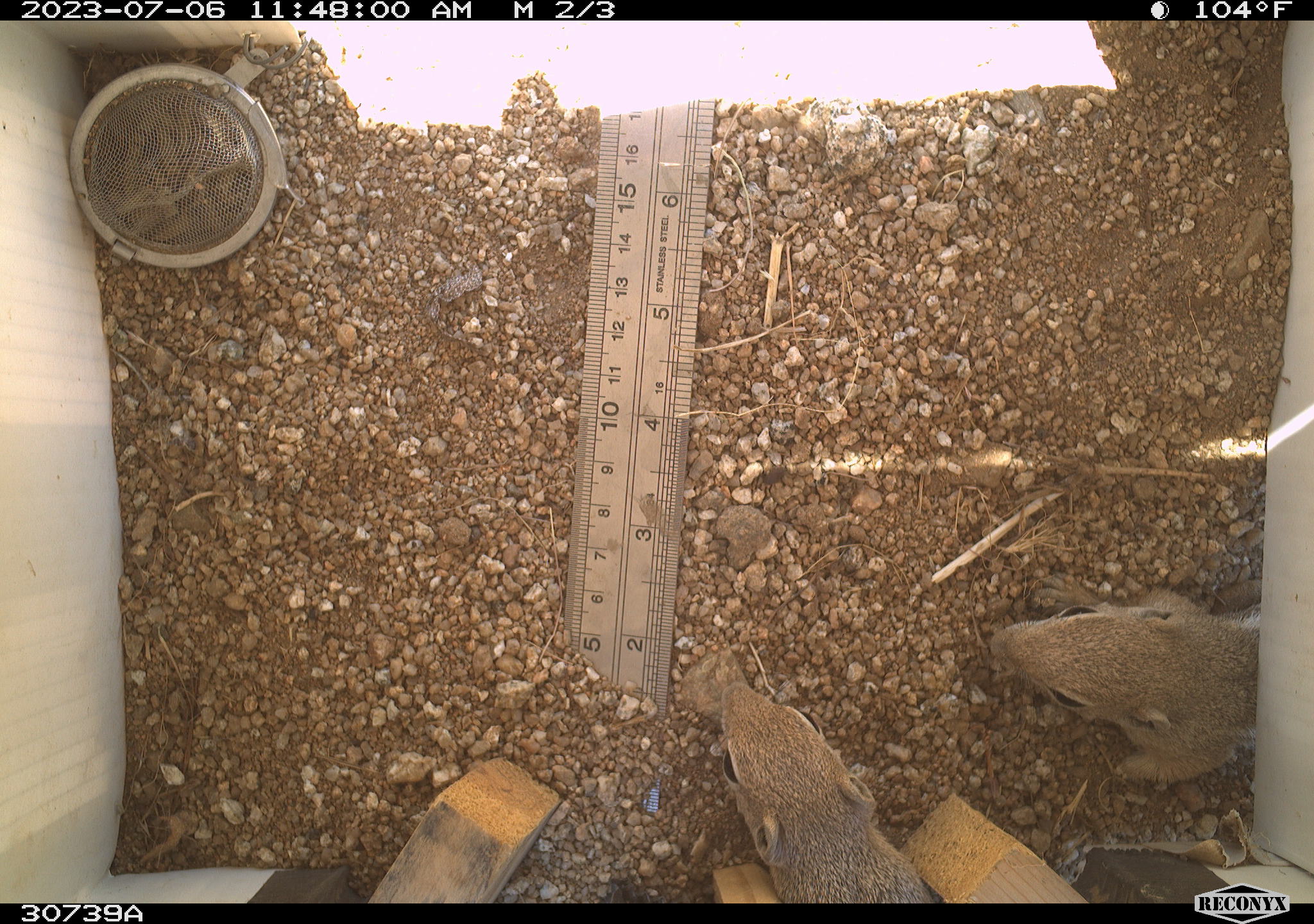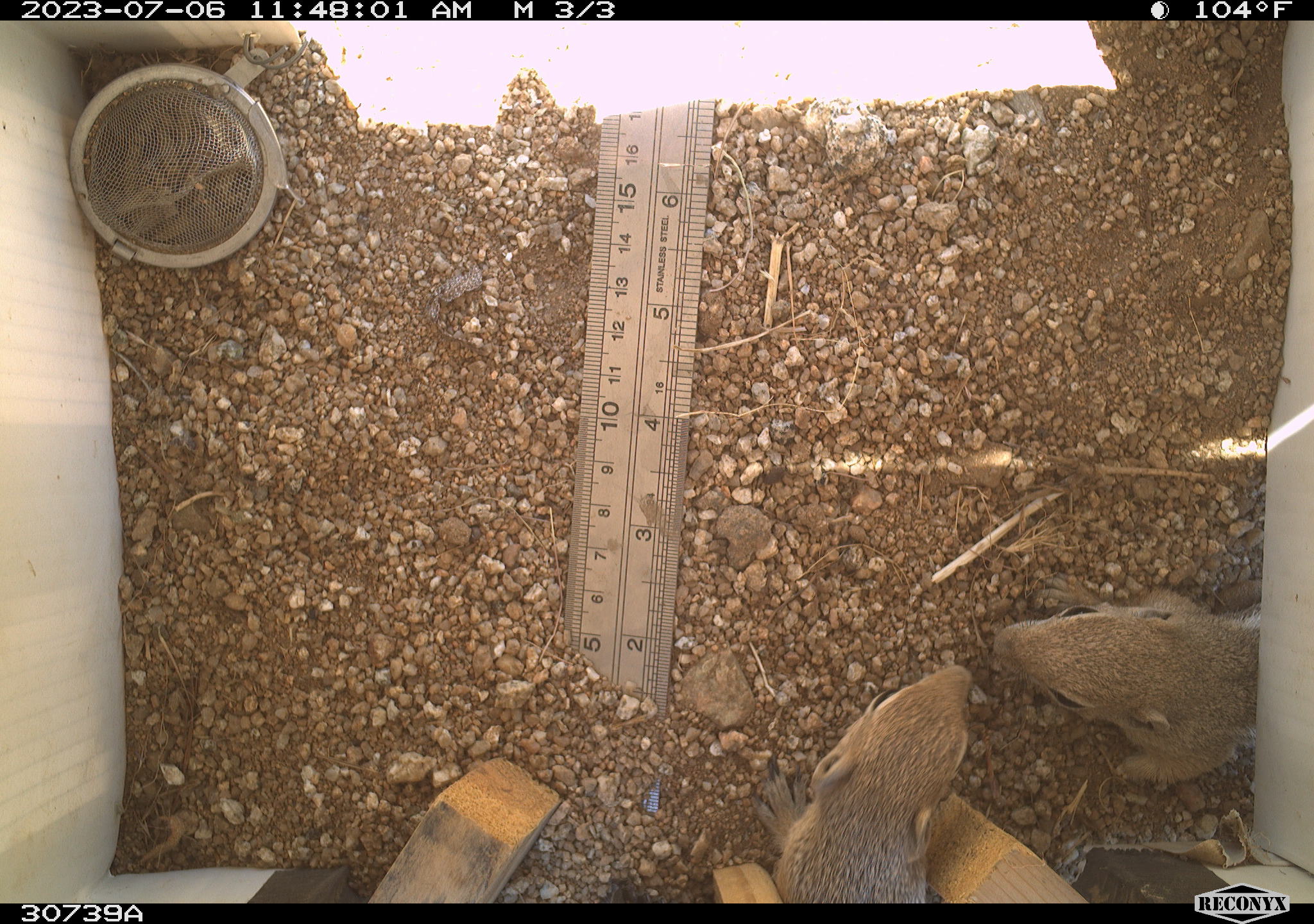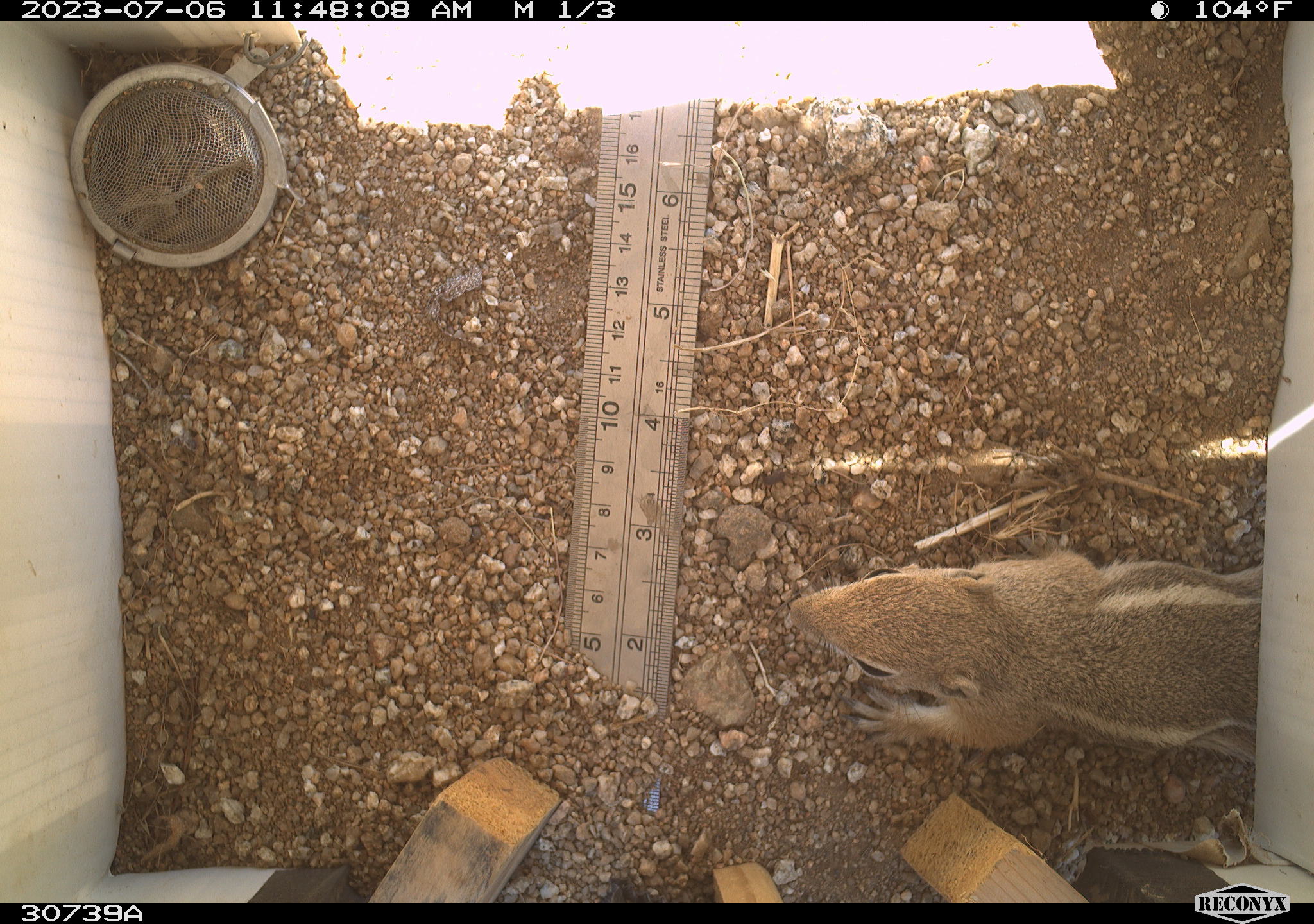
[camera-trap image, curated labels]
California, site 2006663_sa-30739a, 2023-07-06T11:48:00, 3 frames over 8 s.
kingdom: Animalia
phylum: Chordata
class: Mammalia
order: Rodentia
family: Sciuridae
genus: Ammospermophilus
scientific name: Ammospermophilus leucurus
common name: white-tailed antelope squirrel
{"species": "white-tailed antelope squirrel (Ammospermophilus leucurus)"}